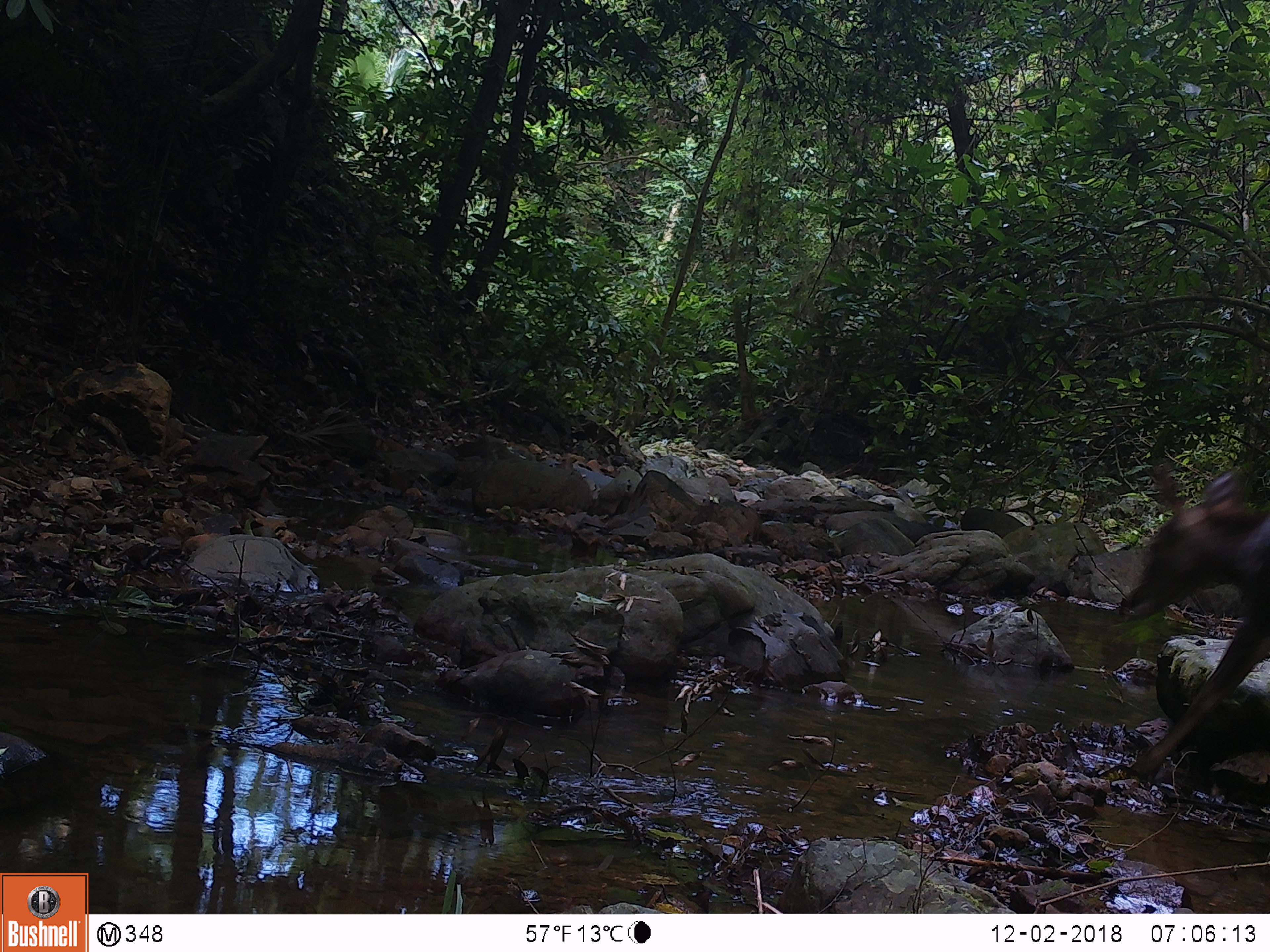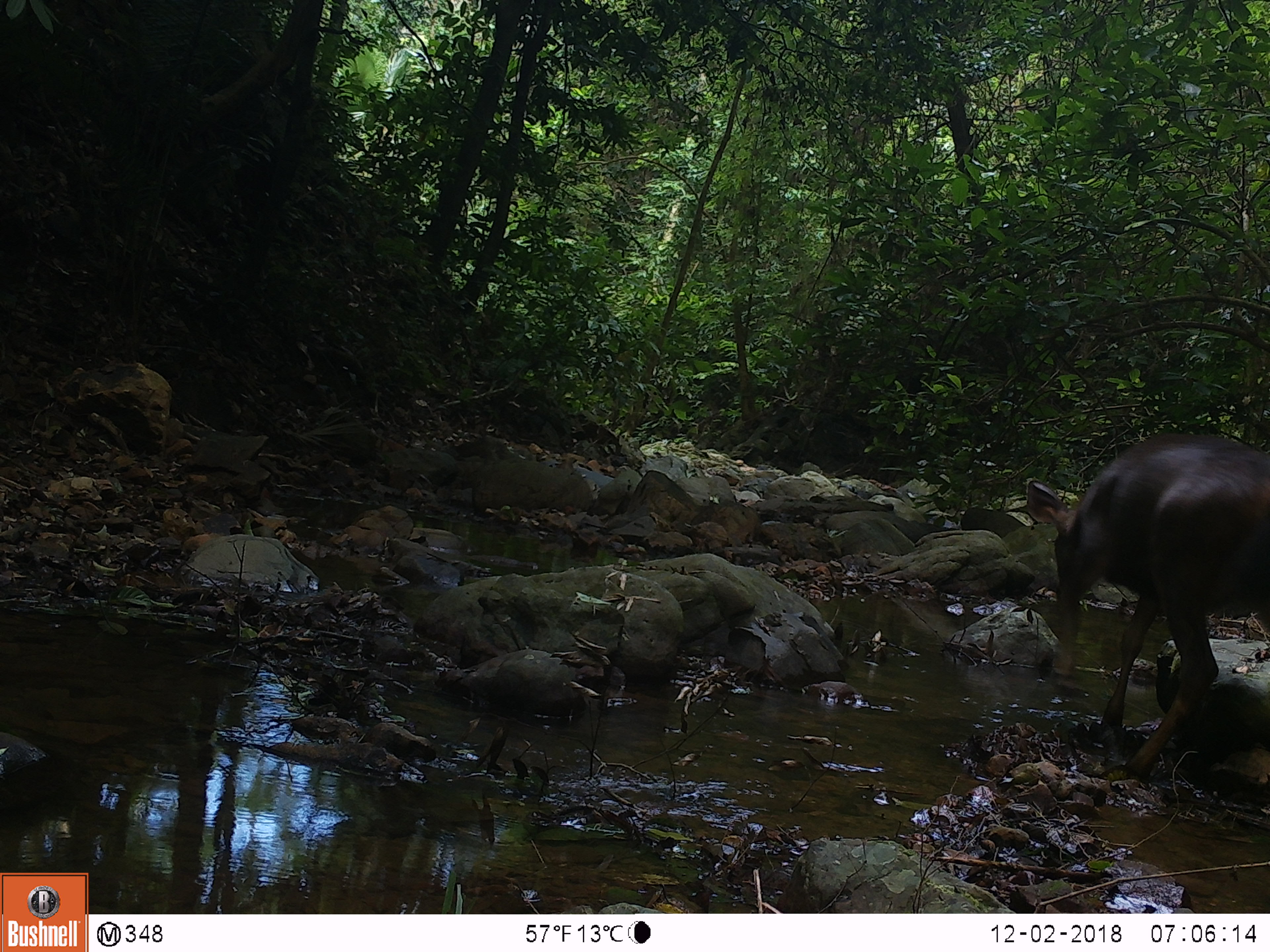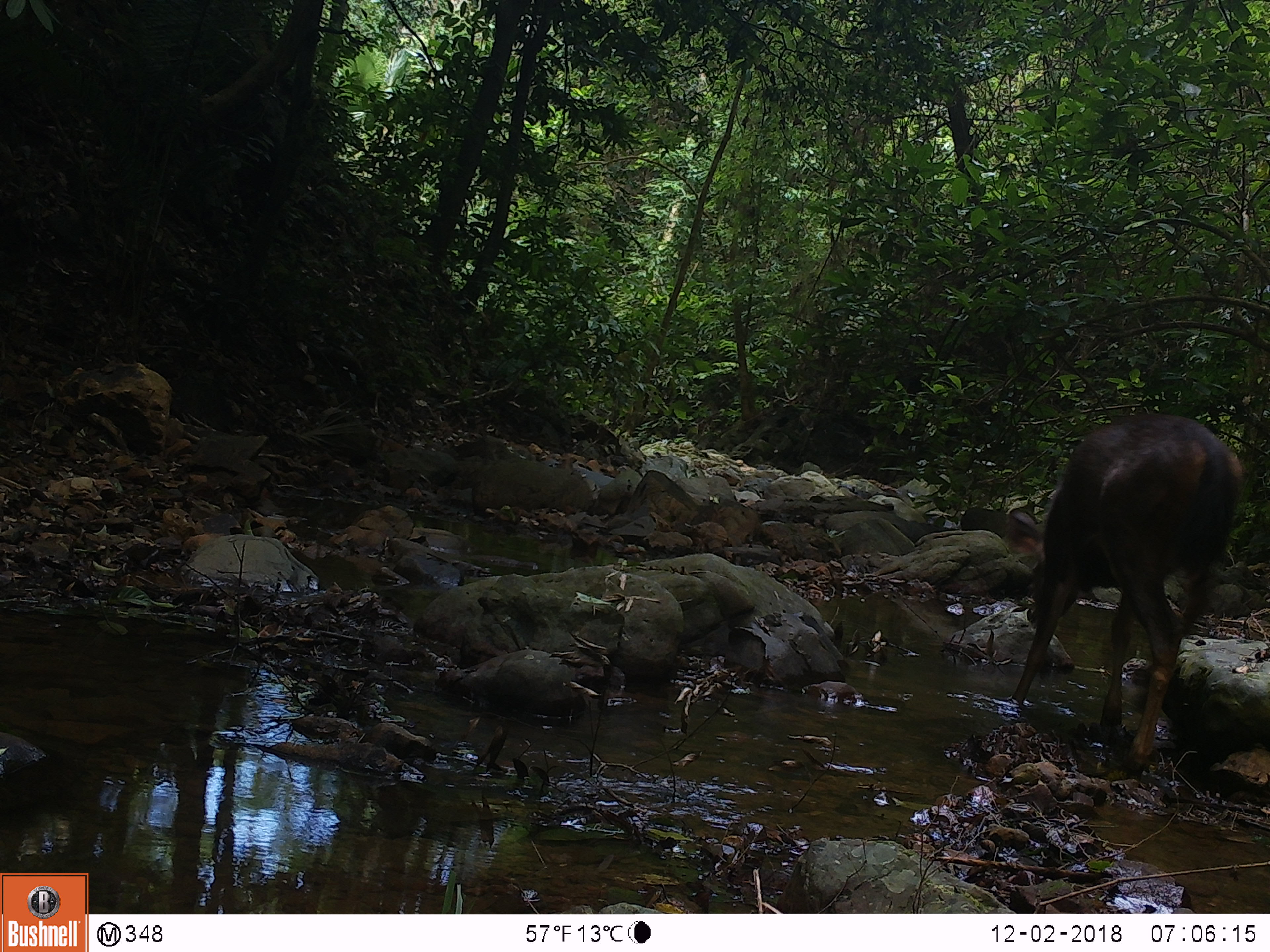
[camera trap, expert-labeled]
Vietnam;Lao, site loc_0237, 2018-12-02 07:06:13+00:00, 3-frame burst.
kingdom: Animalia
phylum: Chordata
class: Mammalia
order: Artiodactyla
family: Cervidae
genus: Rusa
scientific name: Rusa unicolor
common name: sambar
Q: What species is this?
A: Sambar (Rusa unicolor).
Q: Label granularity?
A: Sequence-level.